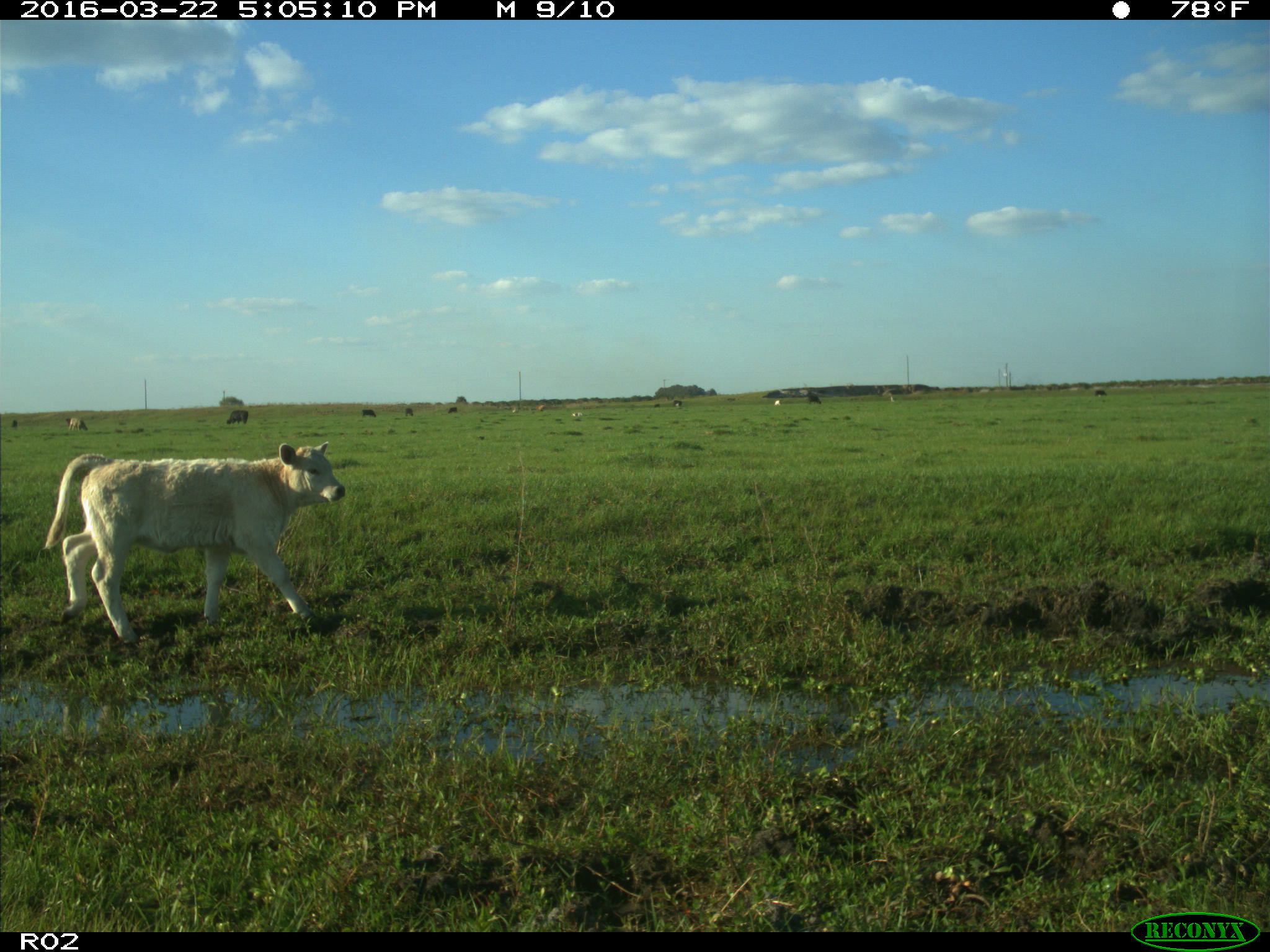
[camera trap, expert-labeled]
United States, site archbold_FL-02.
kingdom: Animalia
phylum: Chordata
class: Mammalia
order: Artiodactyla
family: Bovidae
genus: Bos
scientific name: Bos taurus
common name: domestic cow